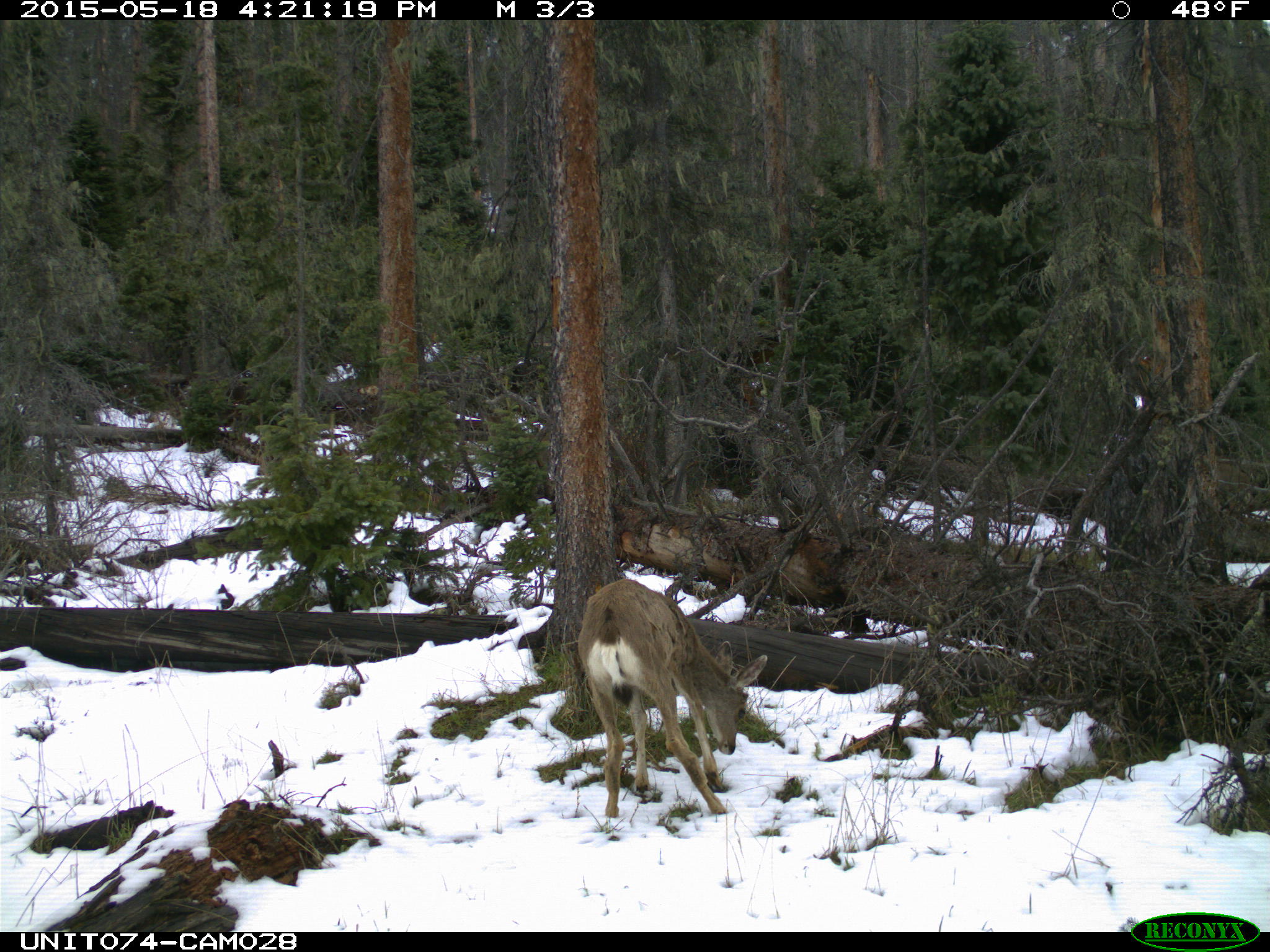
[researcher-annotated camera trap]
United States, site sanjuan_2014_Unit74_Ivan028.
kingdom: Animalia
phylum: Chordata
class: Mammalia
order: Artiodactyla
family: Cervidae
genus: Odocoileus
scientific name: Odocoileus hemionus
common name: mule deer